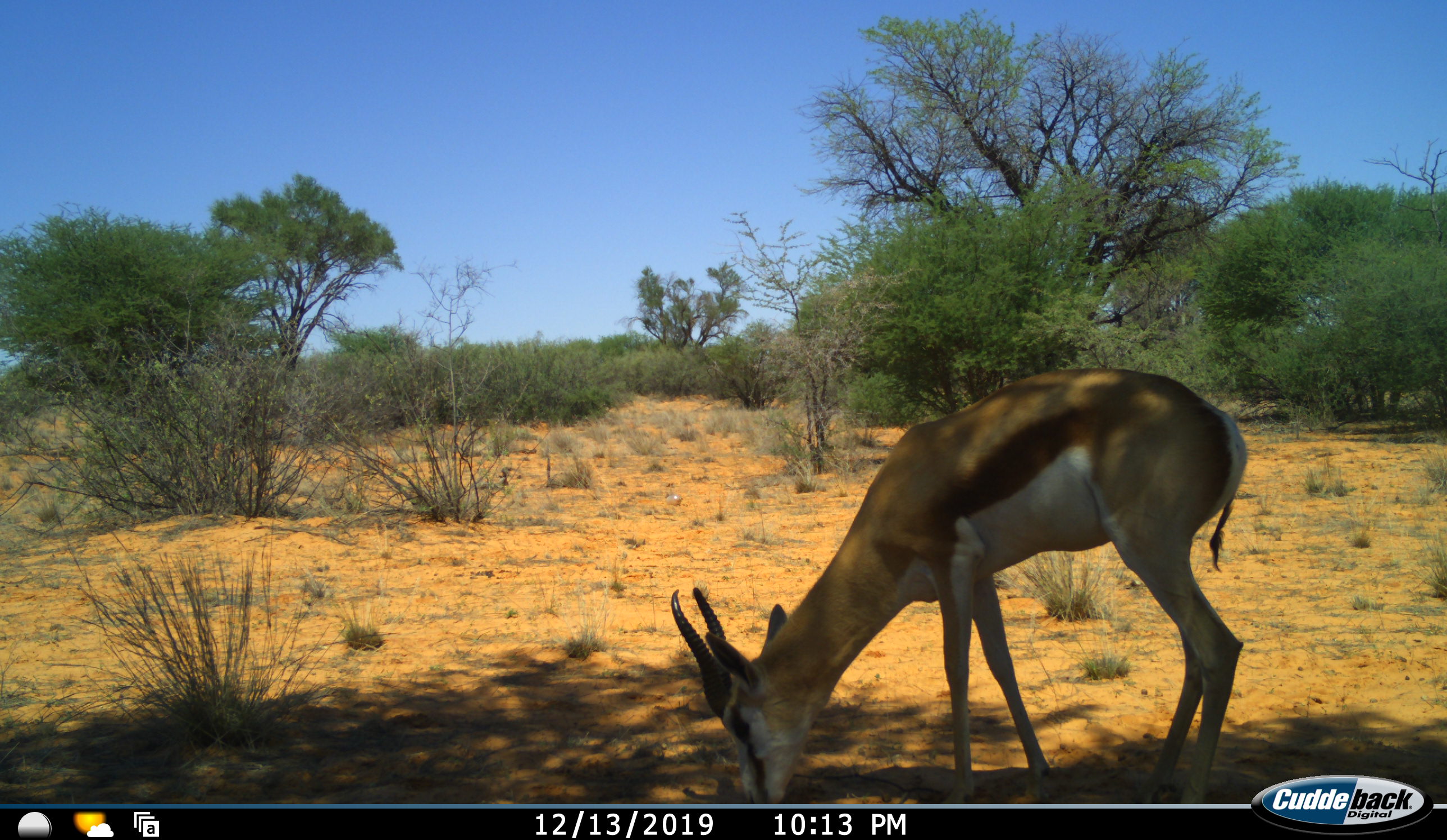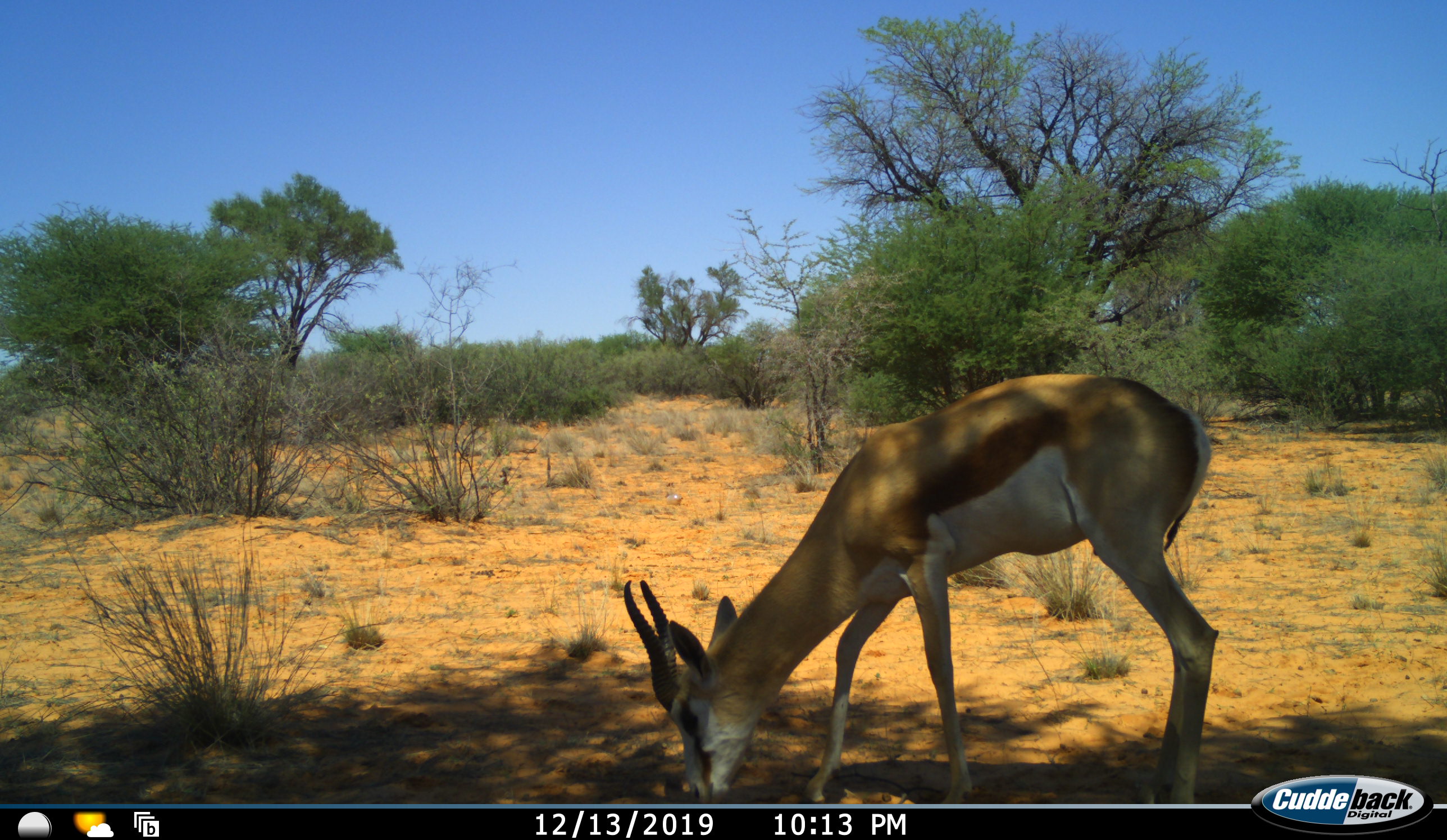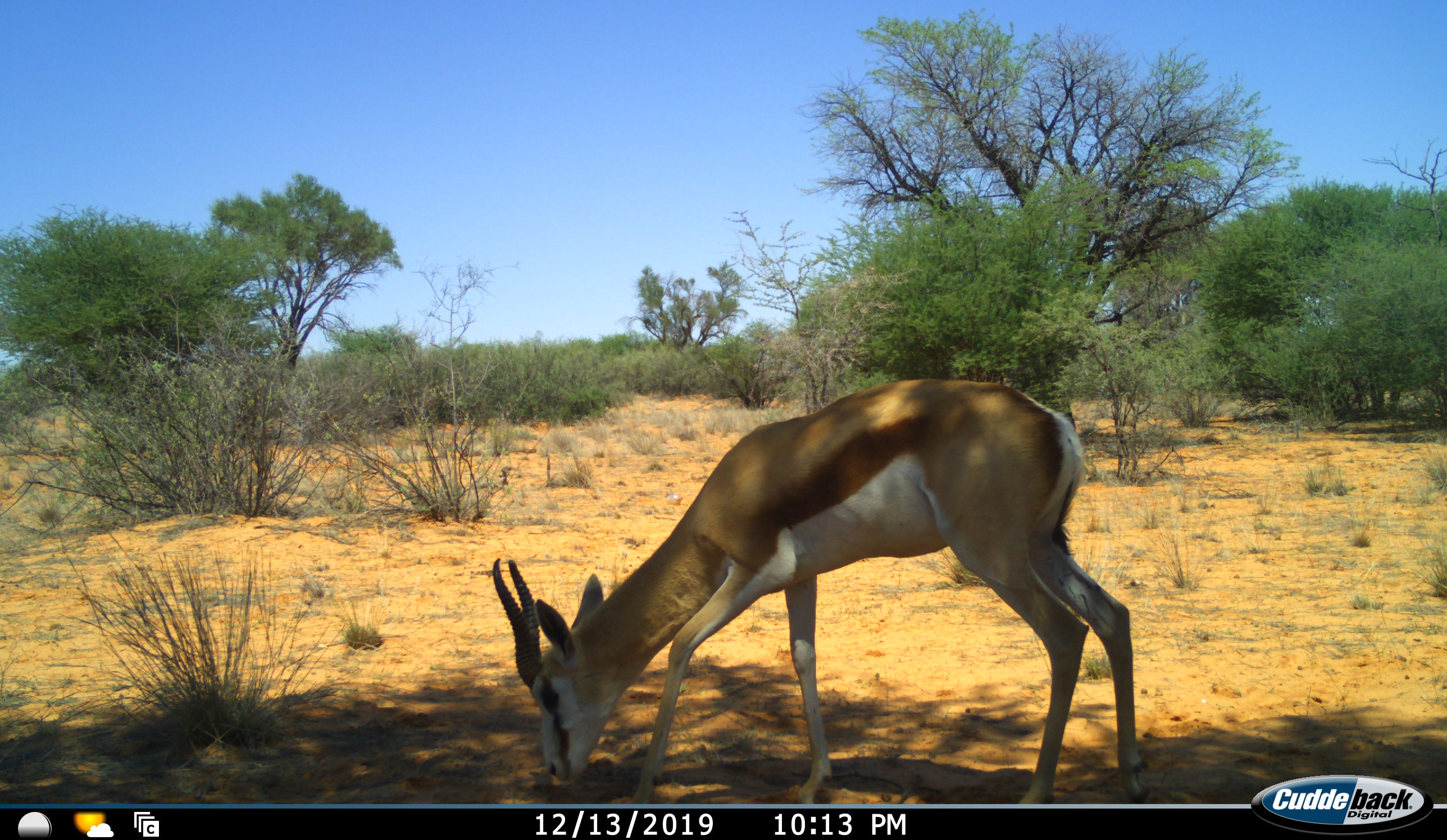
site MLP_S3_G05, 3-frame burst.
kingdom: Animalia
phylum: Chordata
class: Mammalia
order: Artiodactyla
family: Bovidae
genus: Antidorcas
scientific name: Antidorcas marsupialis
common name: springbok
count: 1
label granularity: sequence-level